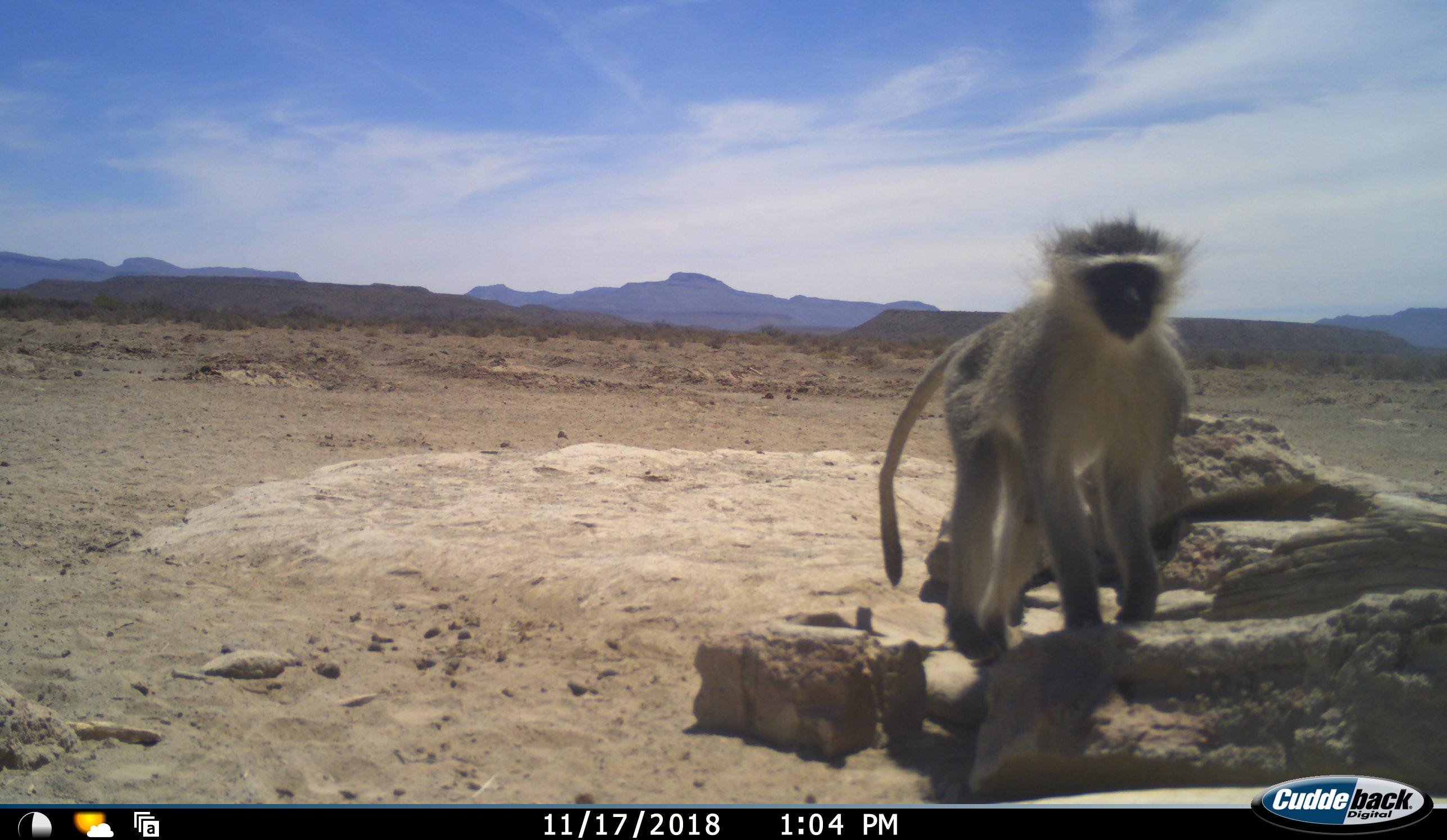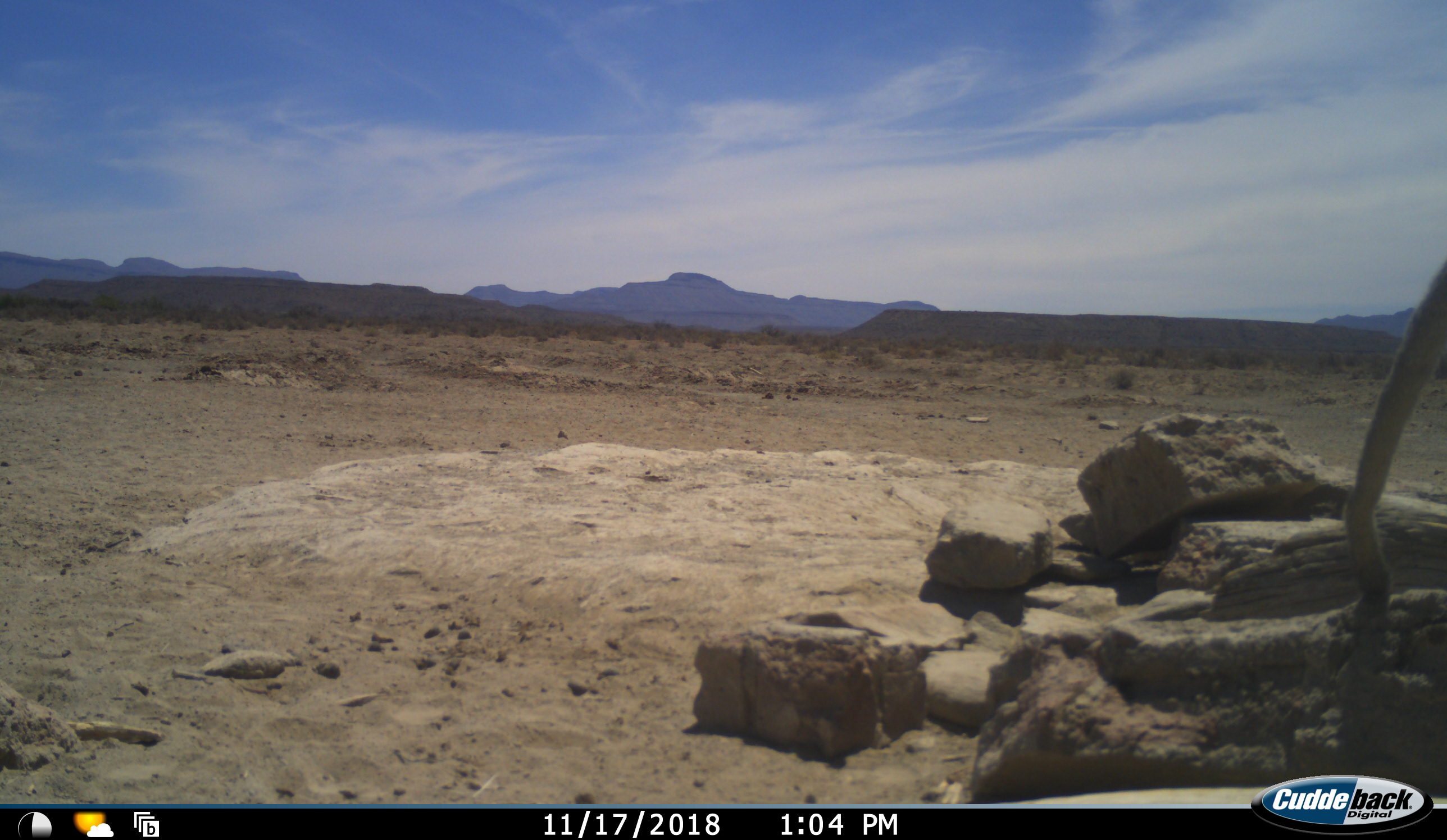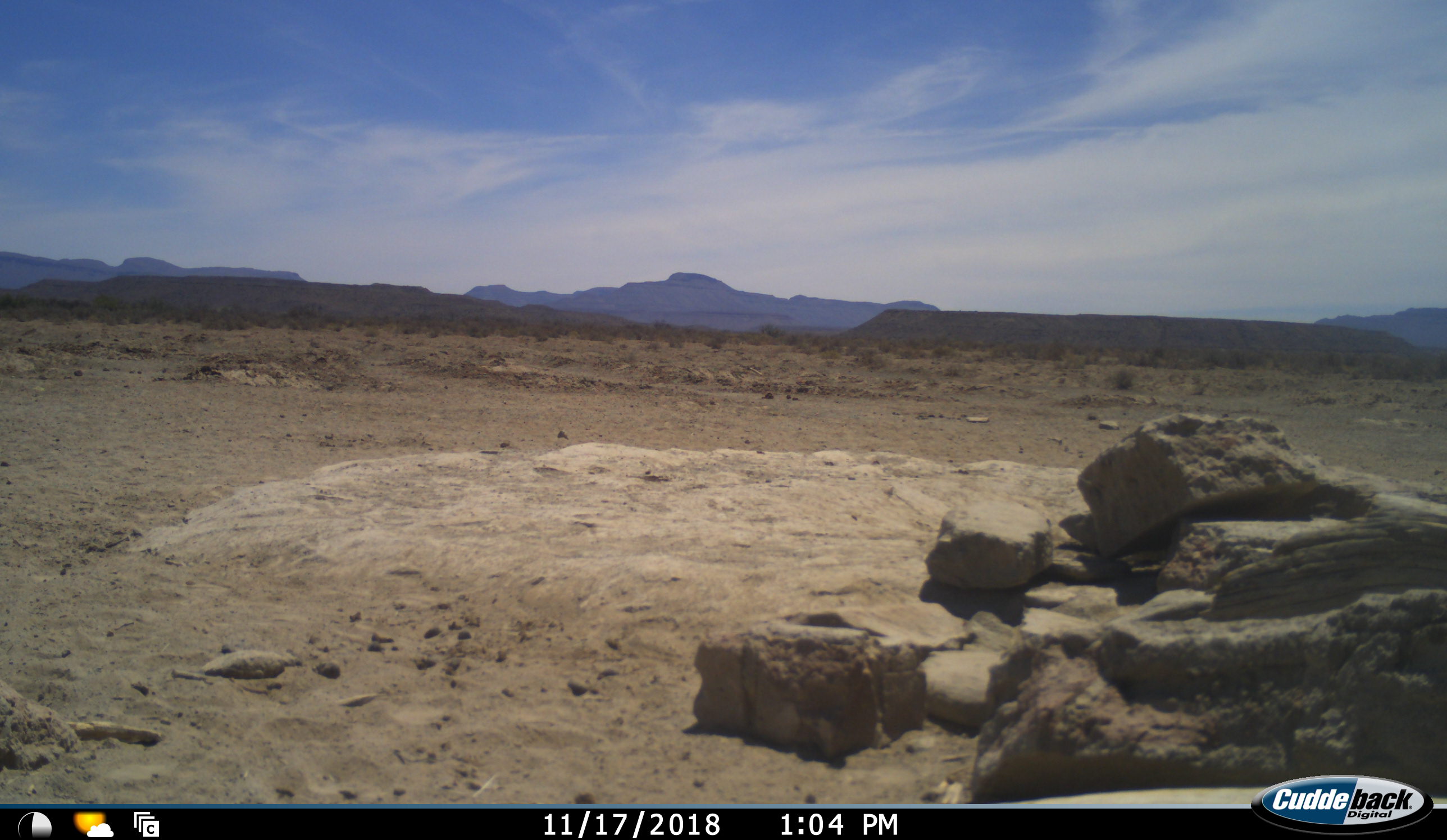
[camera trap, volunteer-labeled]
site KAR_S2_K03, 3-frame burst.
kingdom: Animalia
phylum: Chordata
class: Mammalia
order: Primates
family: Cercopithecidae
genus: Chlorocebus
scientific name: Chlorocebus pygerythrus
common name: vervet monkey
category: monkeyvervet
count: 1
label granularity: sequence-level